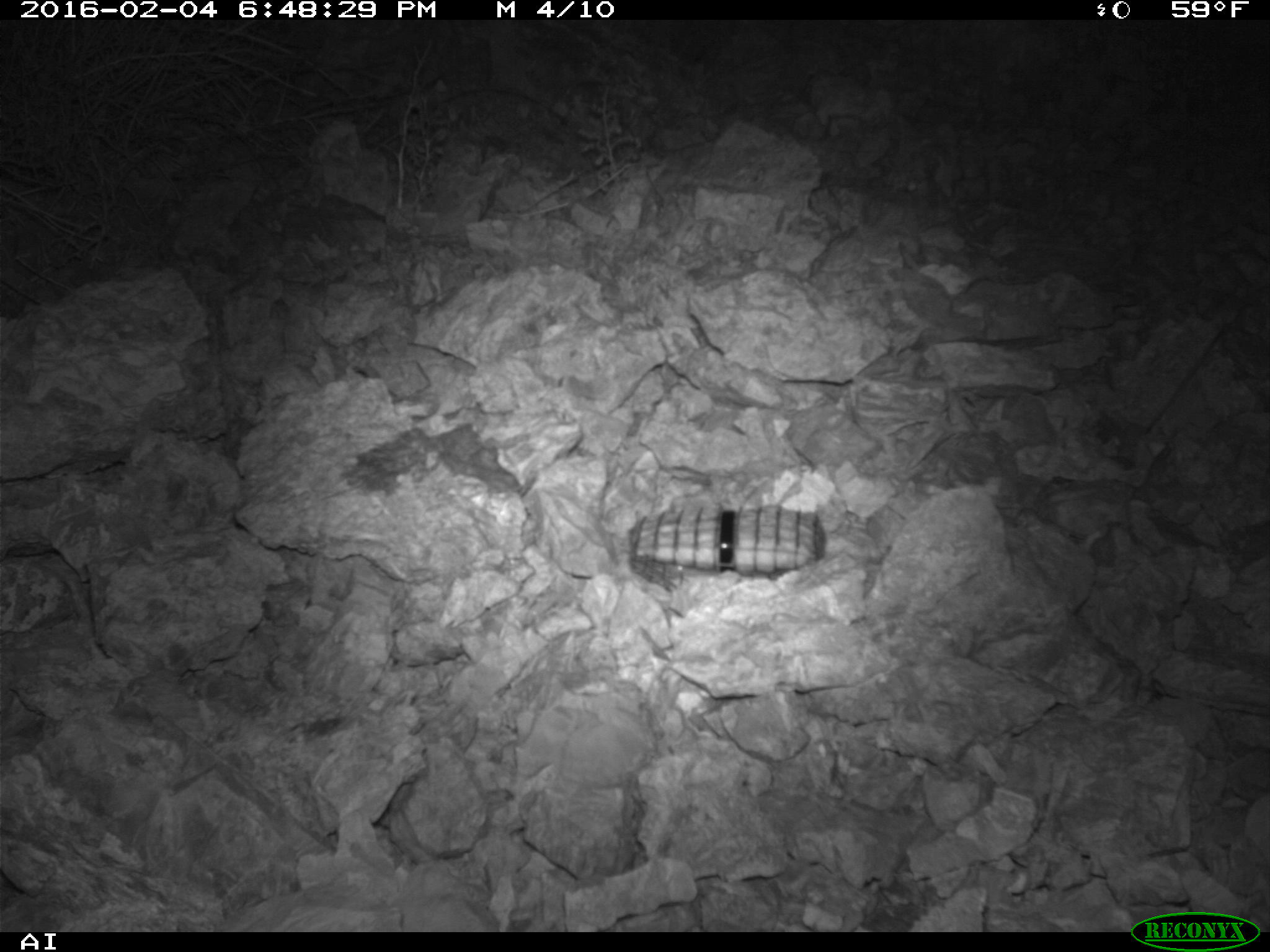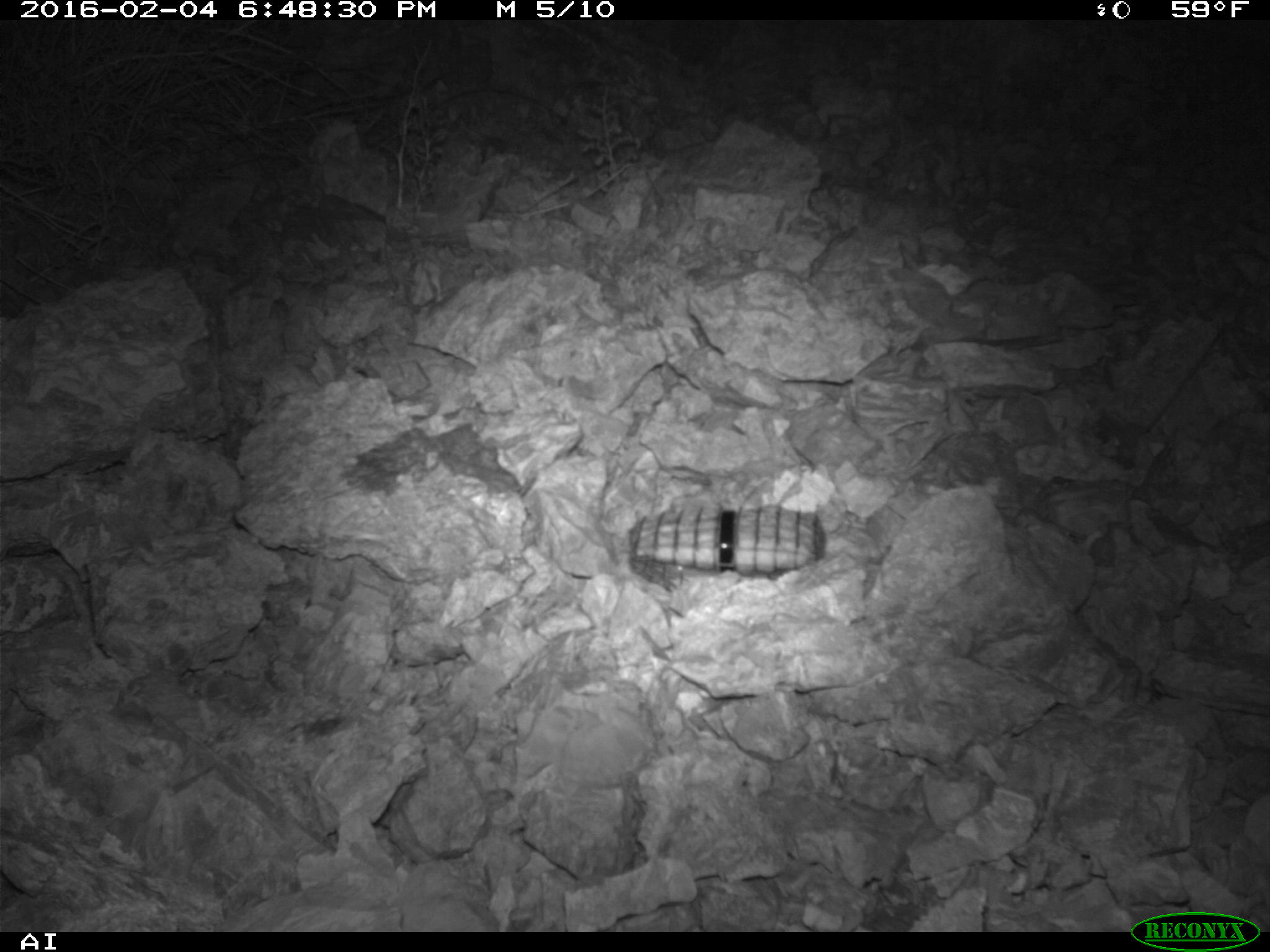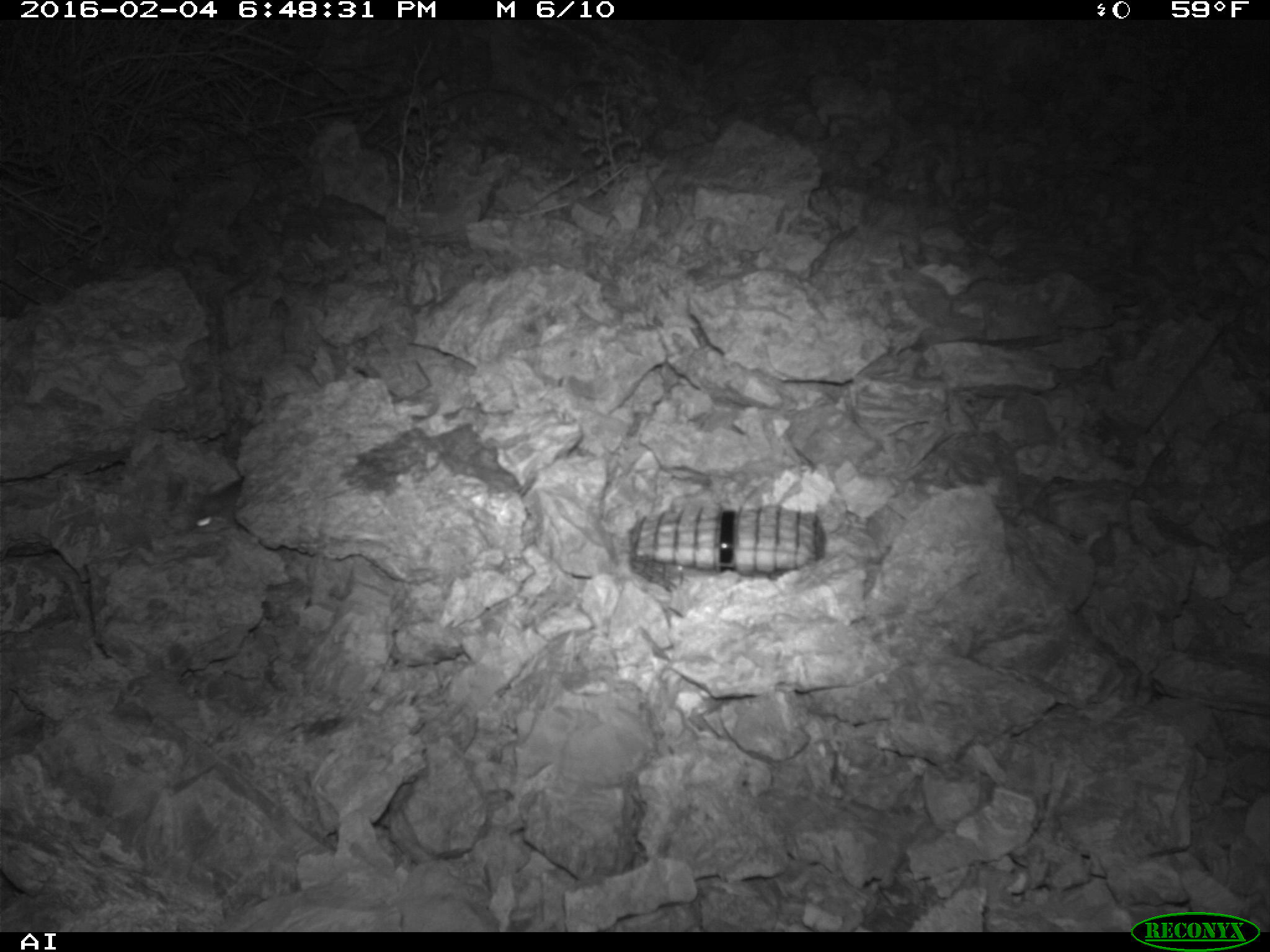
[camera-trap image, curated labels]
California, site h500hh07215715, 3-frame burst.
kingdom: Animalia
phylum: Chordata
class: Mammalia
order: Rodentia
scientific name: Rodentia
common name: rodent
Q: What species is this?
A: Rodent (Rodentia).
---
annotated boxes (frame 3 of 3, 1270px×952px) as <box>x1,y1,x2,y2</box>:
rodent: <box>192,478,242,532</box>